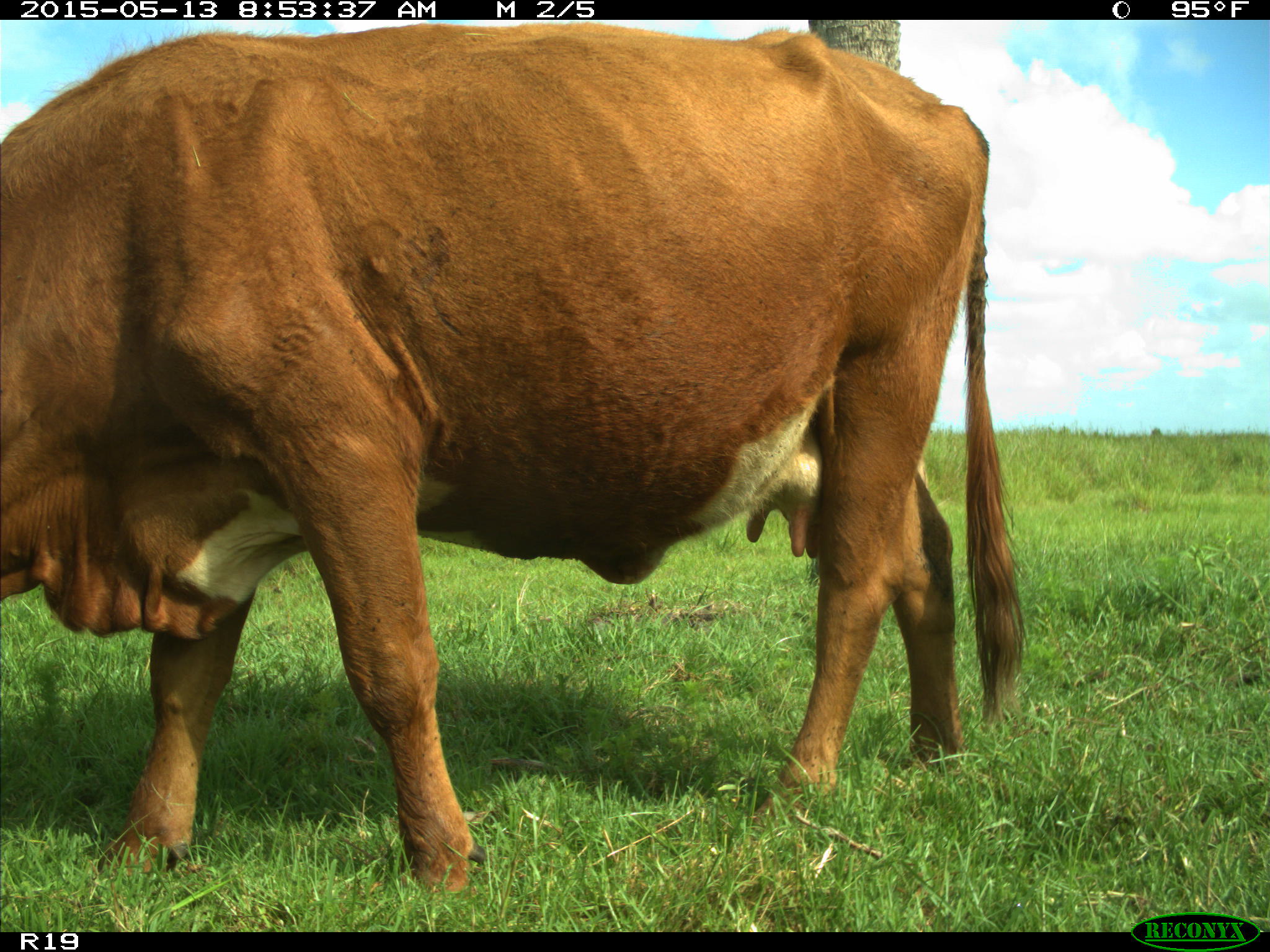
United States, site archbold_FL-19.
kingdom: Animalia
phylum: Chordata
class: Mammalia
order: Artiodactyla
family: Bovidae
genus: Bos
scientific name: Bos taurus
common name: domestic cow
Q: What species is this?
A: Bos taurus (domestic cow).